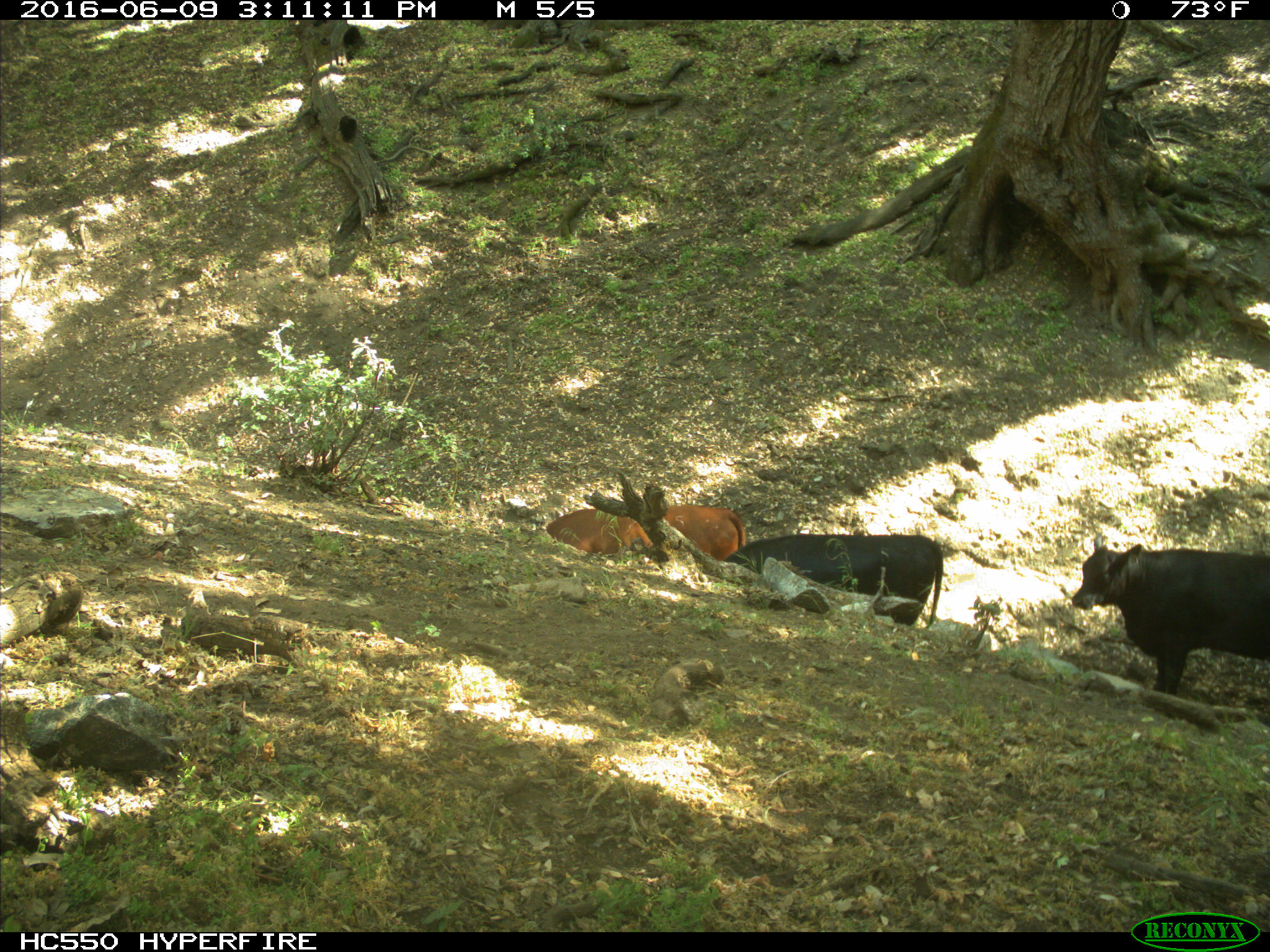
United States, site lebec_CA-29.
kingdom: Animalia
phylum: Chordata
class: Mammalia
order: Artiodactyla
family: Bovidae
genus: Bos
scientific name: Bos taurus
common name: domestic cow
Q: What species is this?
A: Bos taurus (domestic cow).